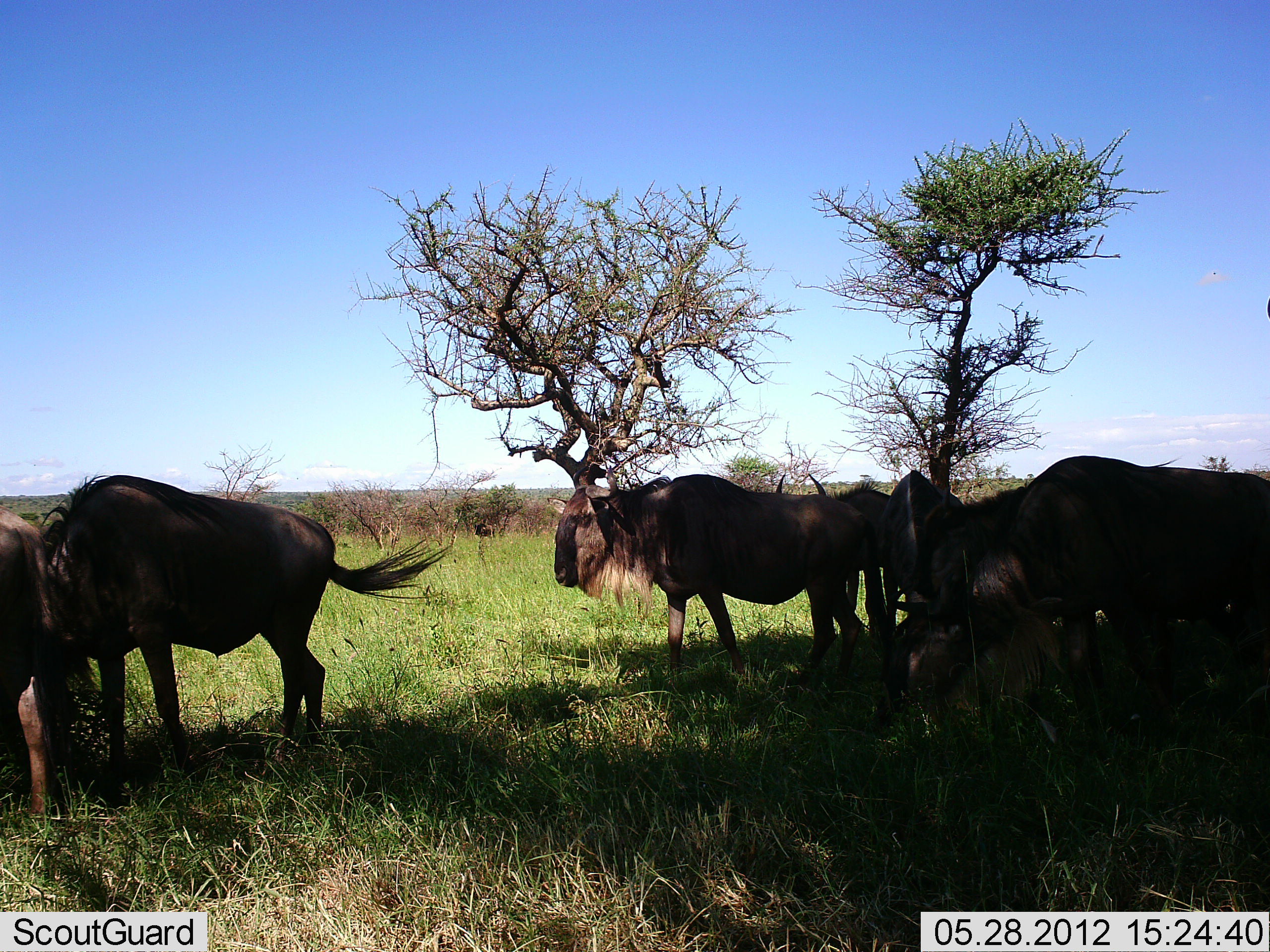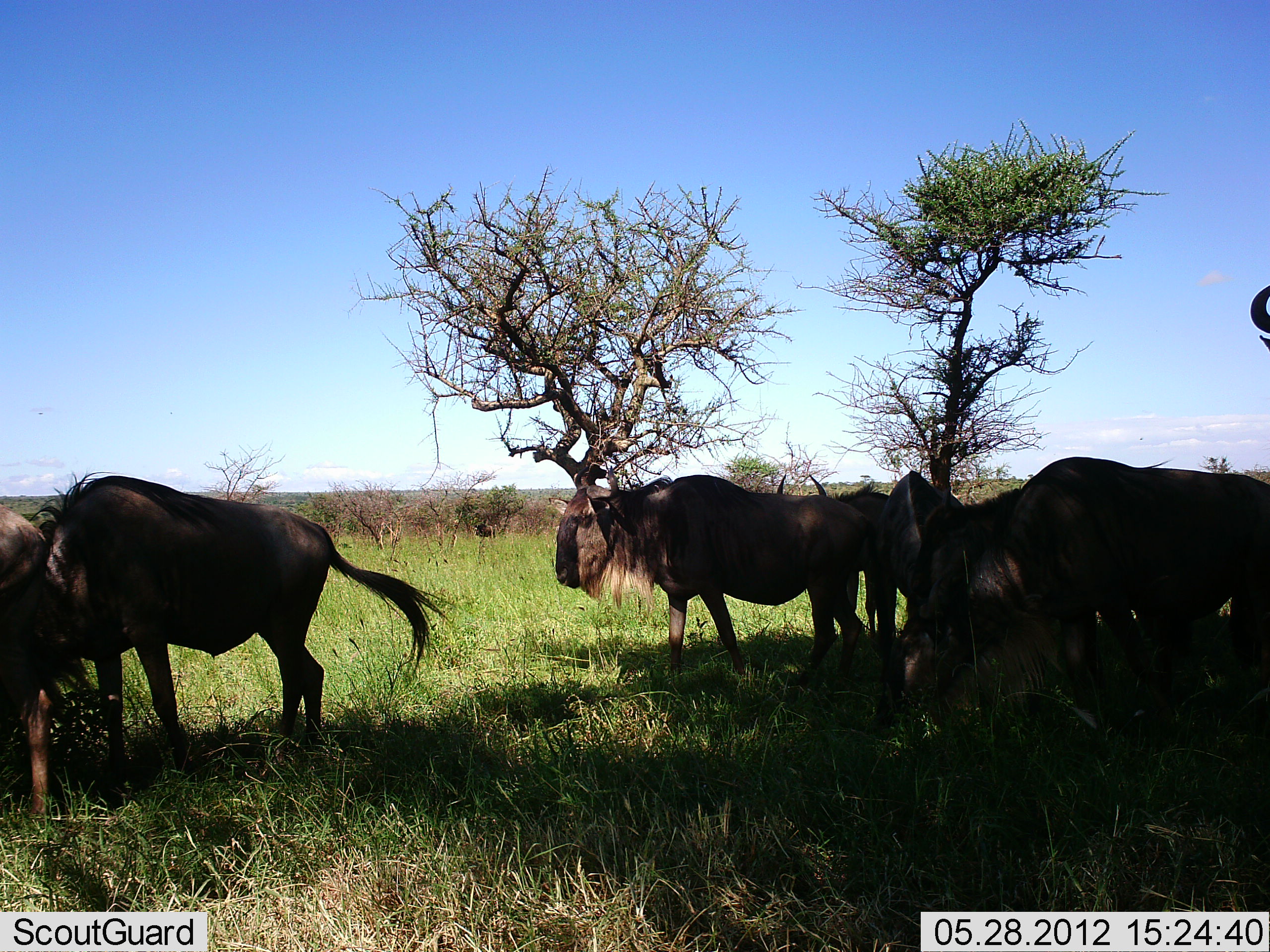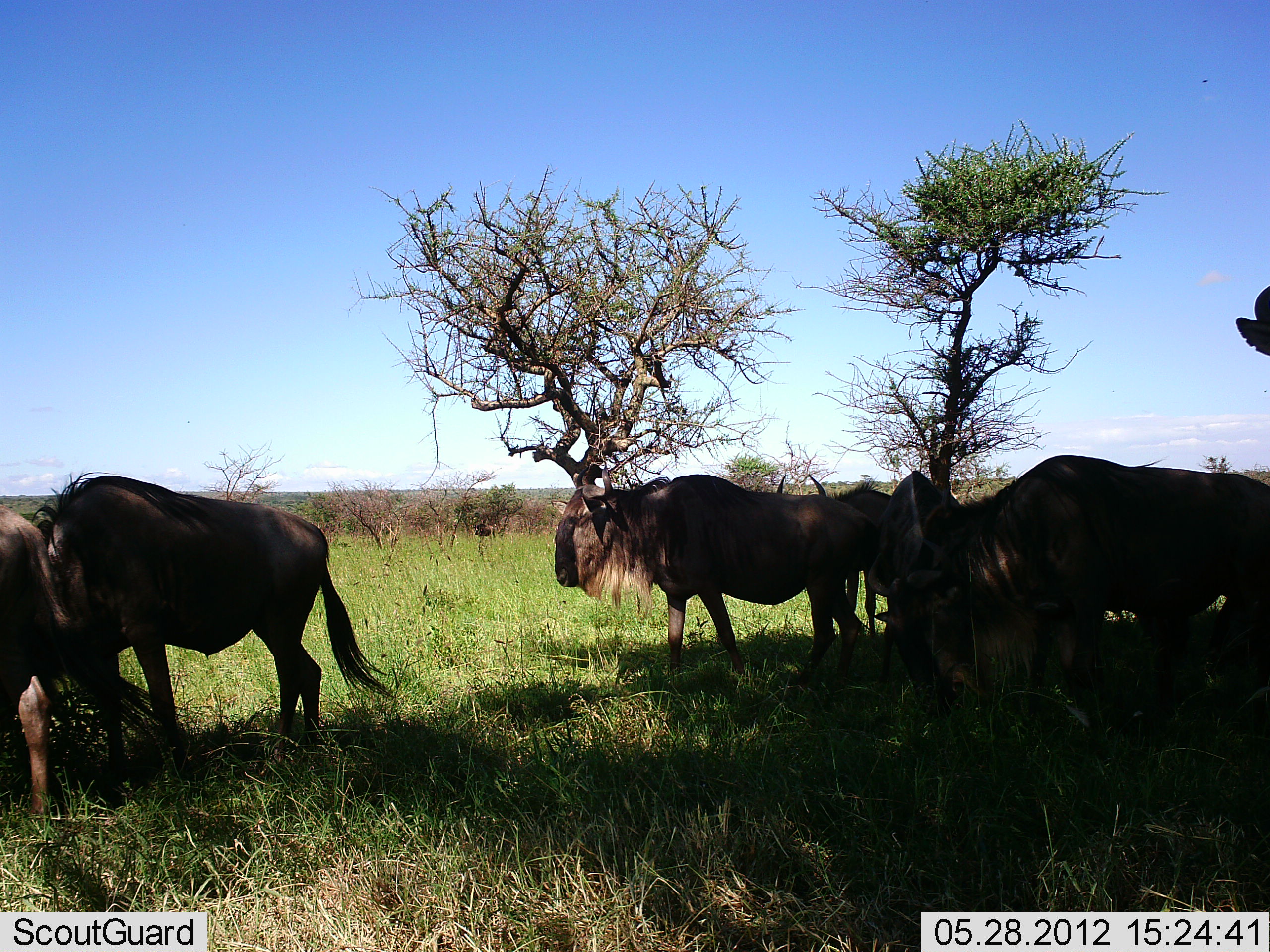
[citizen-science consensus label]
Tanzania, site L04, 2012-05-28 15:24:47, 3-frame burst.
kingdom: Animalia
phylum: Chordata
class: Mammalia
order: Artiodactyla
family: Bovidae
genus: Connochaetes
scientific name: Connochaetes taurinus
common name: blue wildebeest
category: wildebeest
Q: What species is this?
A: Wildebeest (blue wildebeest) (Connochaetes taurinus).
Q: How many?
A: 6.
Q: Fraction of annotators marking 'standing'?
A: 80%.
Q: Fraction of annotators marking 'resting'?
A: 0%.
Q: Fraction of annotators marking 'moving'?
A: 10%.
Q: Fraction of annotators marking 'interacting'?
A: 10%.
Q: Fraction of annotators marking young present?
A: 0%.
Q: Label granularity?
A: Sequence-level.